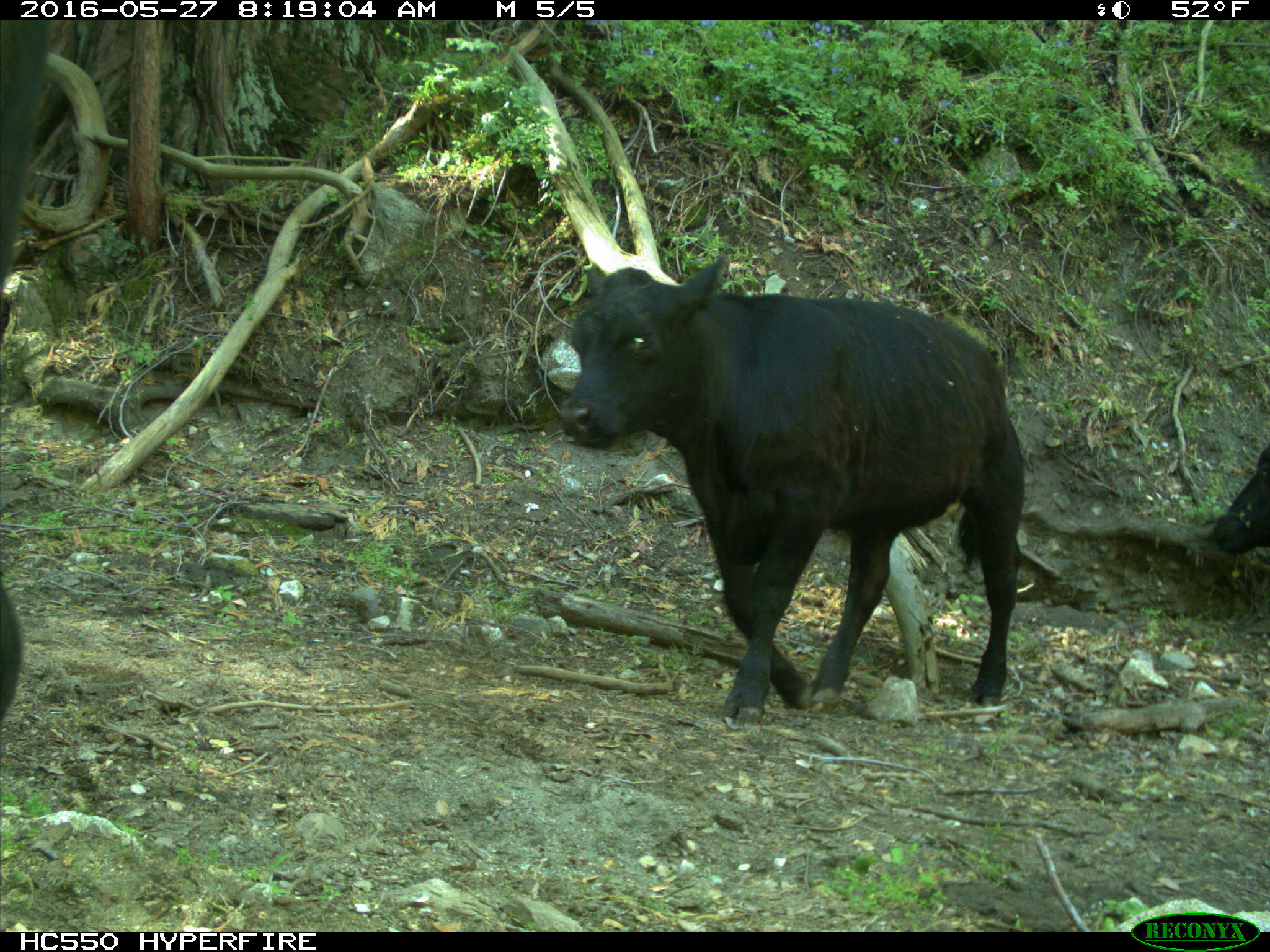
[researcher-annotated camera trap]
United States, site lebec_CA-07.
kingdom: Animalia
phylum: Chordata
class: Mammalia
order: Artiodactyla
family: Bovidae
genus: Bos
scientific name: Bos taurus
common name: domestic cow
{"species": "Bos taurus (domestic cow)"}